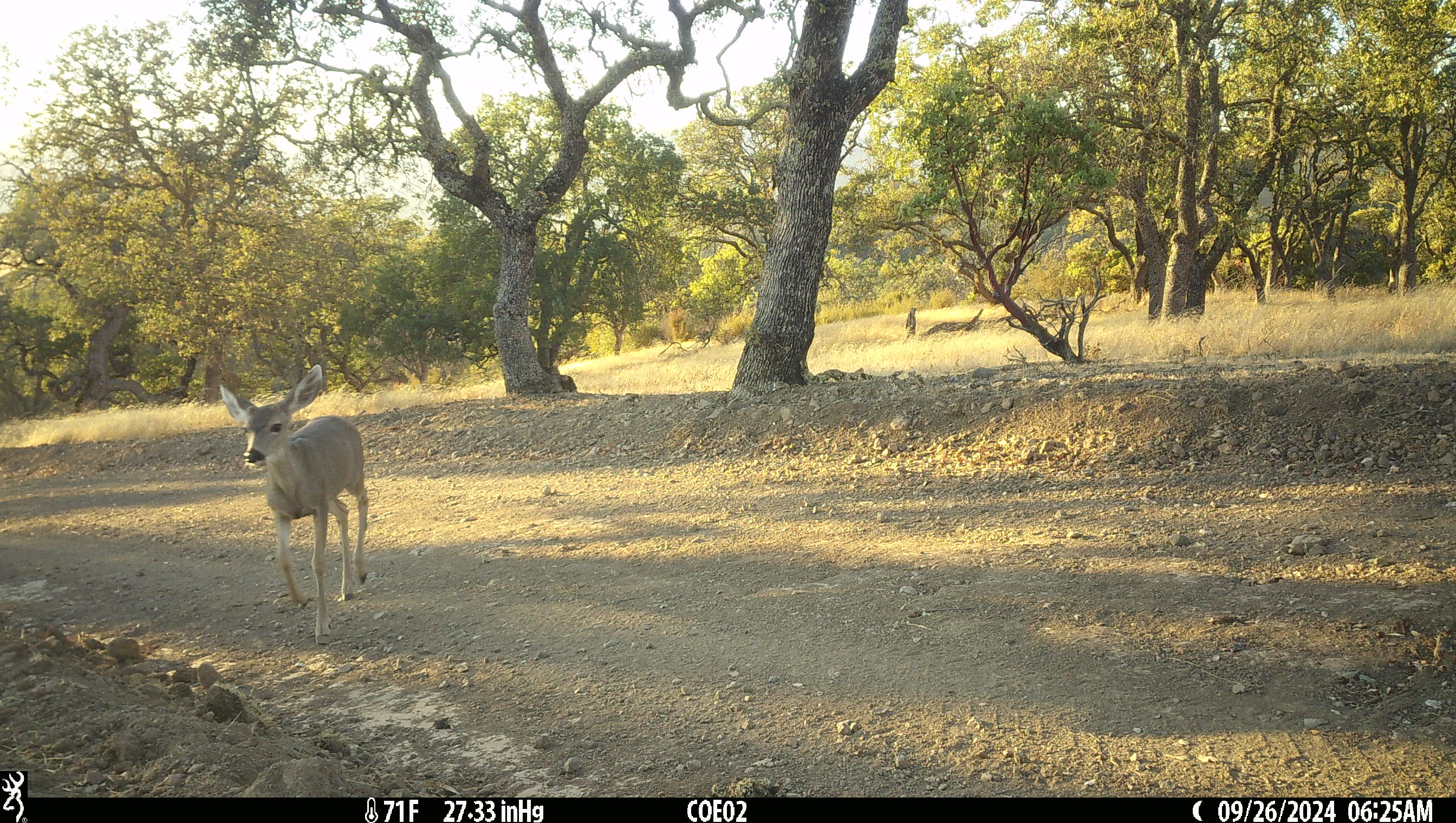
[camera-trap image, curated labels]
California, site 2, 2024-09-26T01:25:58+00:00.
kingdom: Animalia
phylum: Chordata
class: Mammalia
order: Artiodactyla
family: Cervidae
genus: Odocoileus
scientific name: Odocoileus hemionus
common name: mule deer